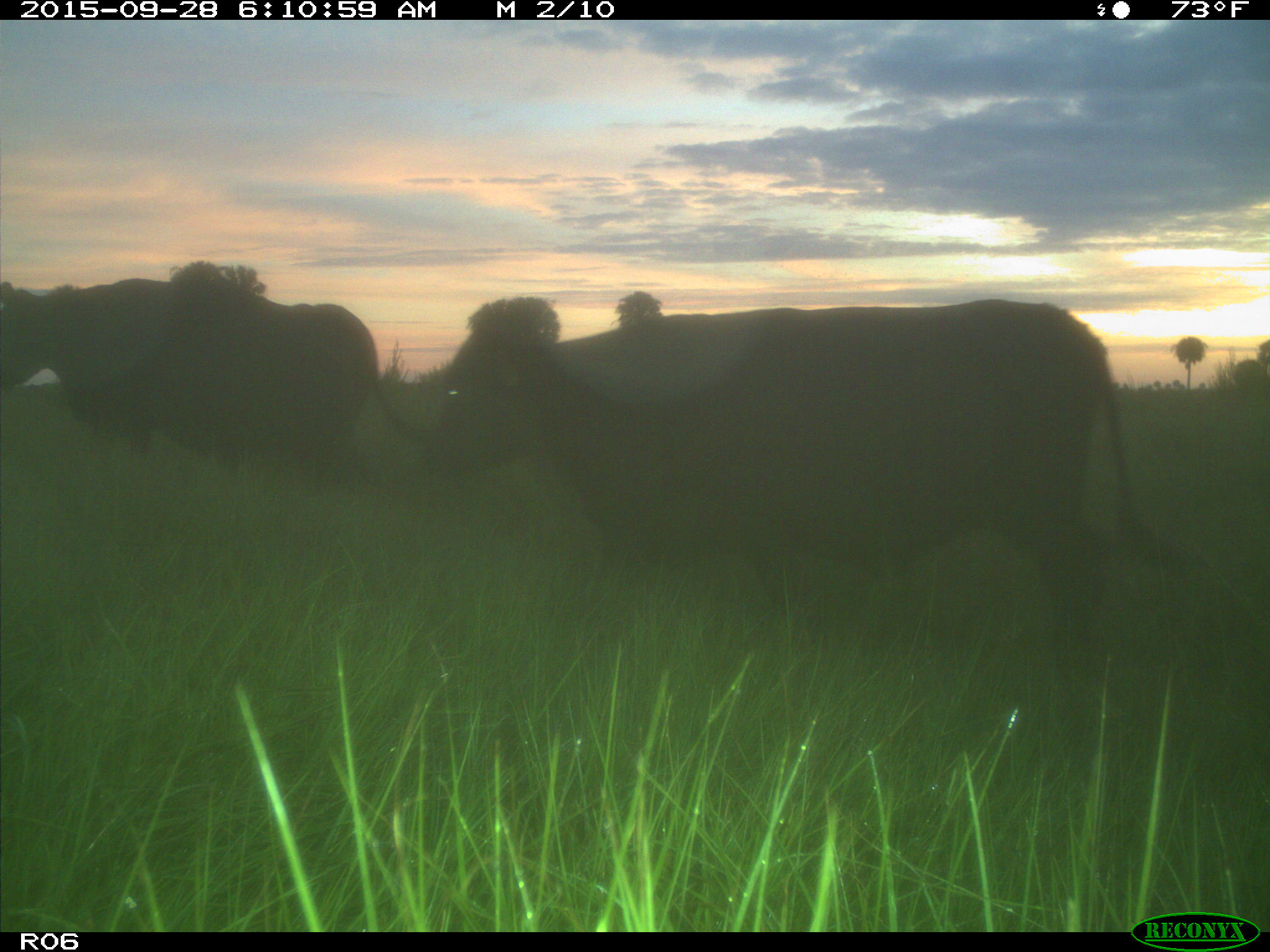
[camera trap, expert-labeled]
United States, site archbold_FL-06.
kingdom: Animalia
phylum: Chordata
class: Mammalia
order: Artiodactyla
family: Bovidae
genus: Bos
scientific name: Bos taurus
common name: domestic cow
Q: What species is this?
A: Bos taurus (domestic cow).